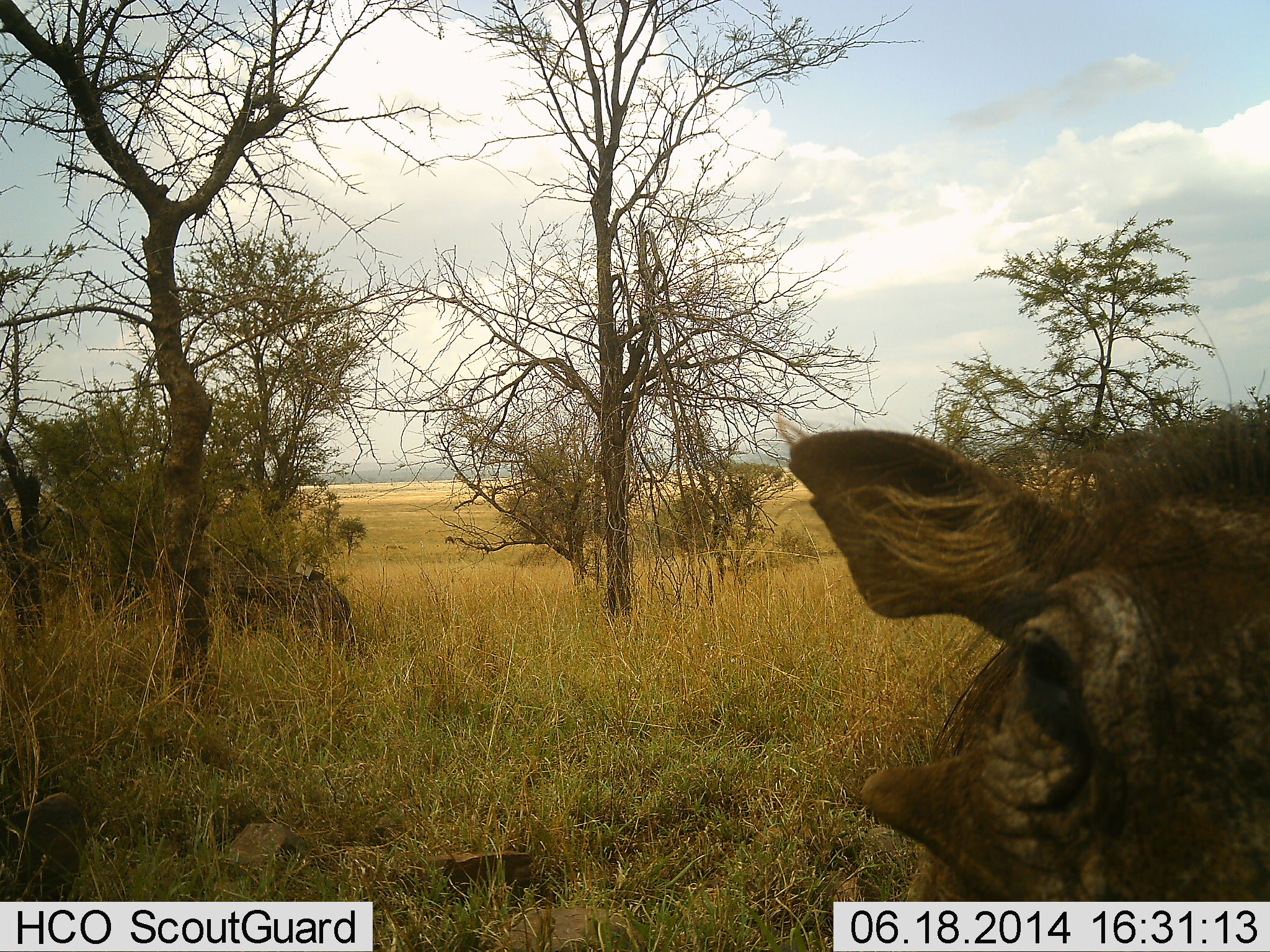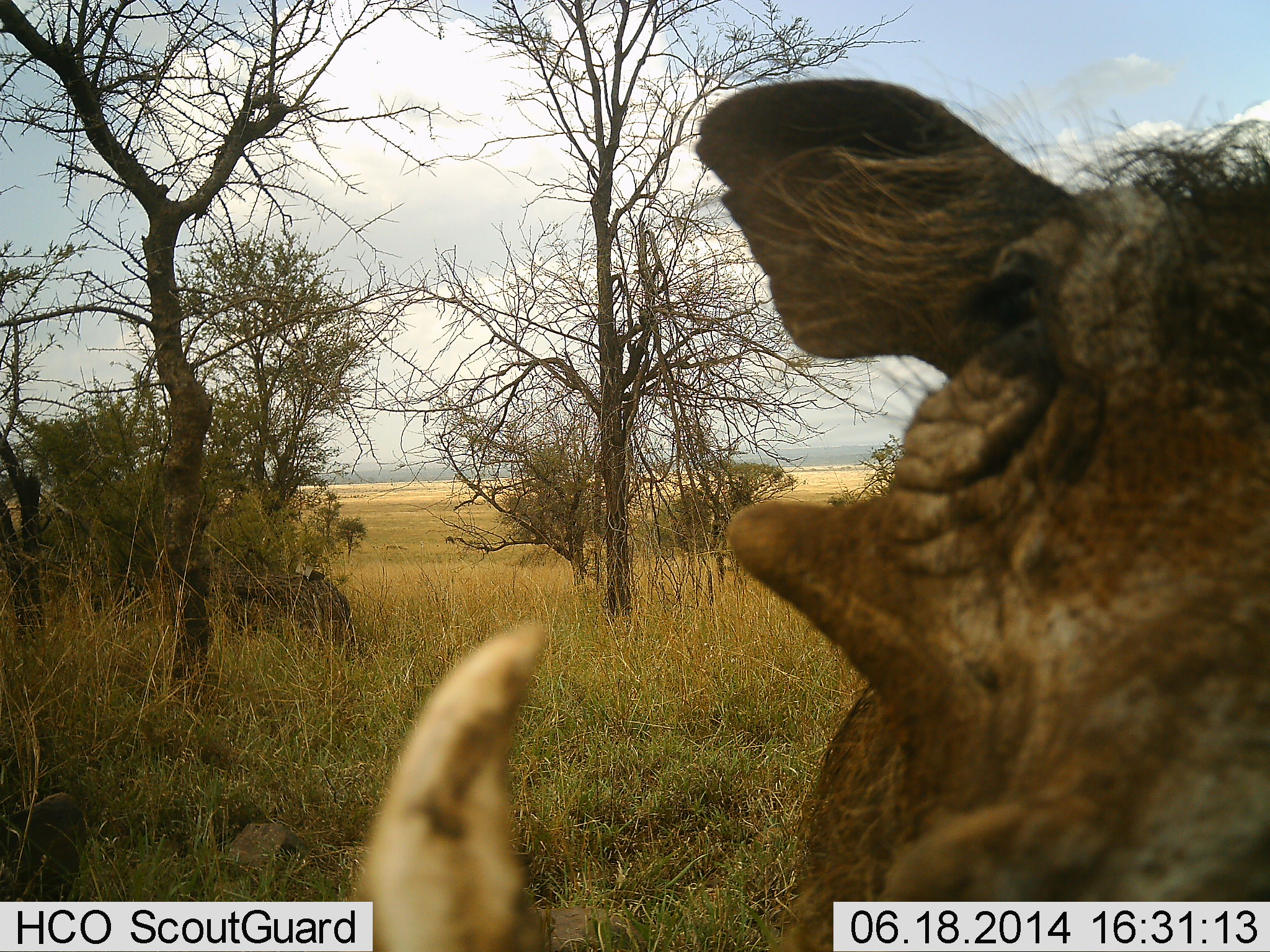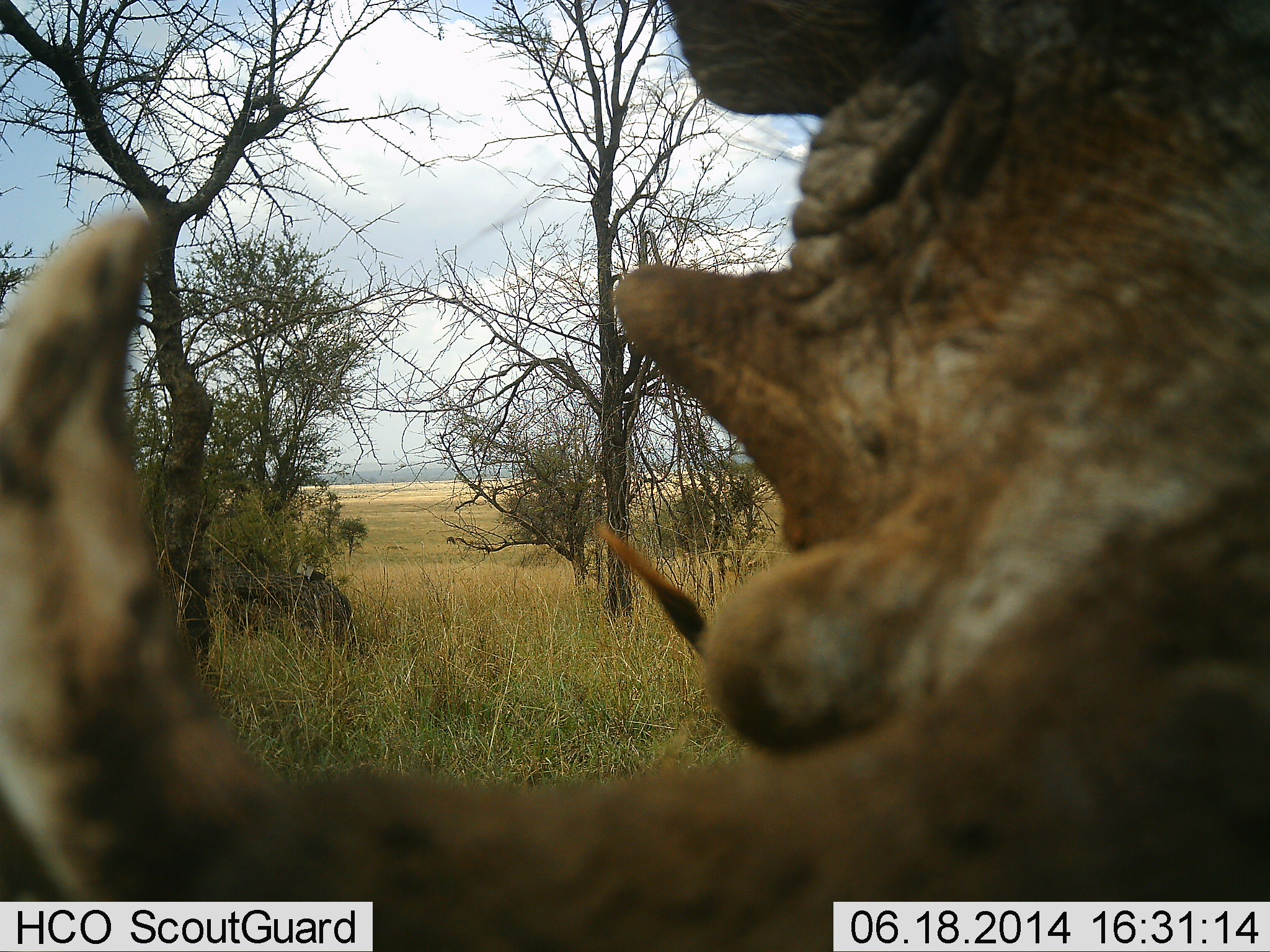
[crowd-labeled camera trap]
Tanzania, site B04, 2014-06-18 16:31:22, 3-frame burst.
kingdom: Animalia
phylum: Chordata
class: Mammalia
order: Artiodactyla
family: Suidae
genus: Phacochoerus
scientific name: Phacochoerus africanus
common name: warthog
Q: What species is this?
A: Warthog (Phacochoerus africanus).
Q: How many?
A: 1.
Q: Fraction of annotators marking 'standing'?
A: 60%.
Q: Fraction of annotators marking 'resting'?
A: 0%.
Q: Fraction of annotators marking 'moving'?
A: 30%.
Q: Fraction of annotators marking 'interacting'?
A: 10%.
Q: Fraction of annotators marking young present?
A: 0%.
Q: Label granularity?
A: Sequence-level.